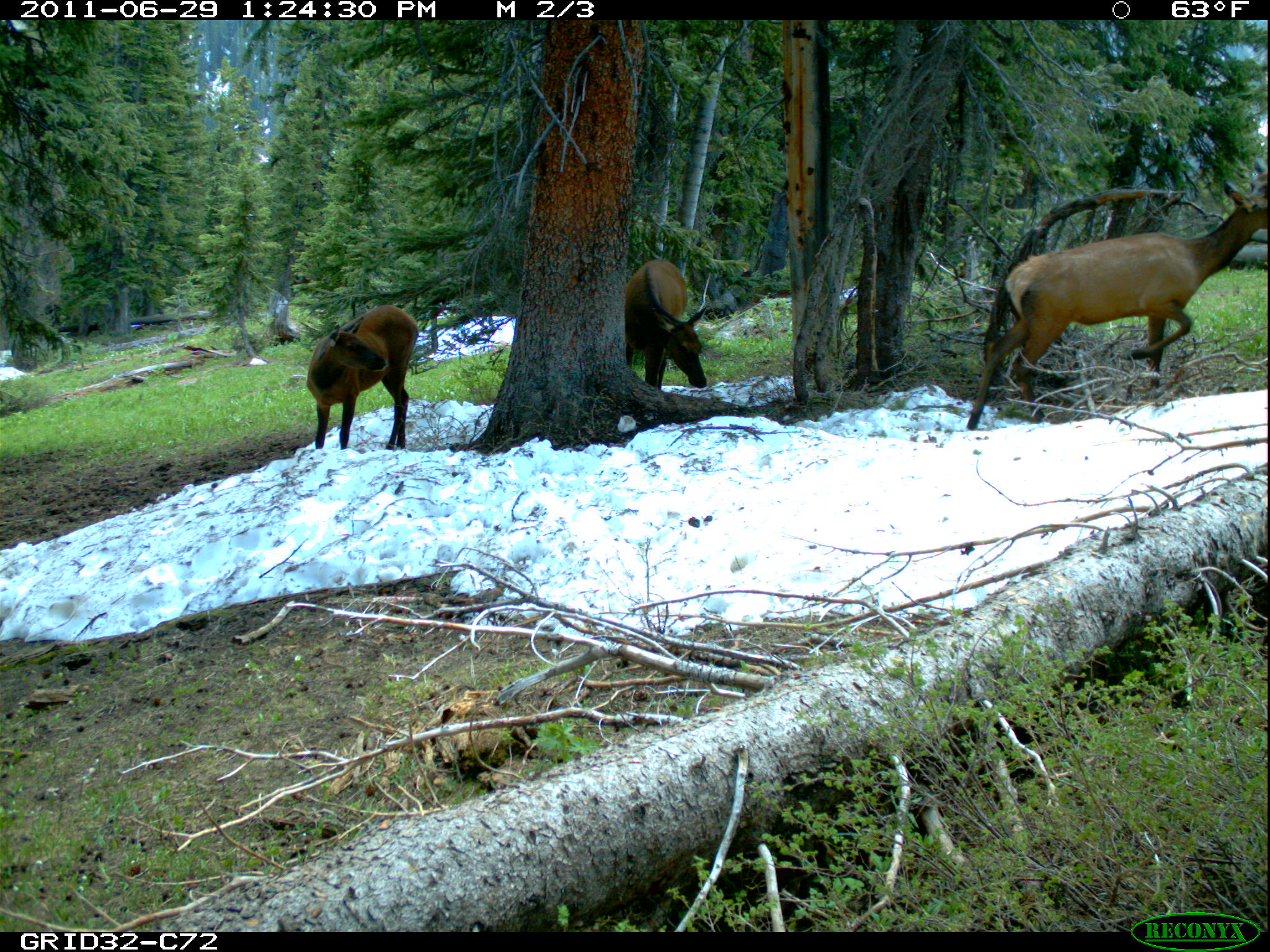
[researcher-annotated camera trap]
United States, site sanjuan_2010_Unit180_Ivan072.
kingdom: Animalia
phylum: Chordata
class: Mammalia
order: Artiodactyla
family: Cervidae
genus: Cervus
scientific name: Cervus elaphus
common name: red deer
Cervus elaphus (red deer).